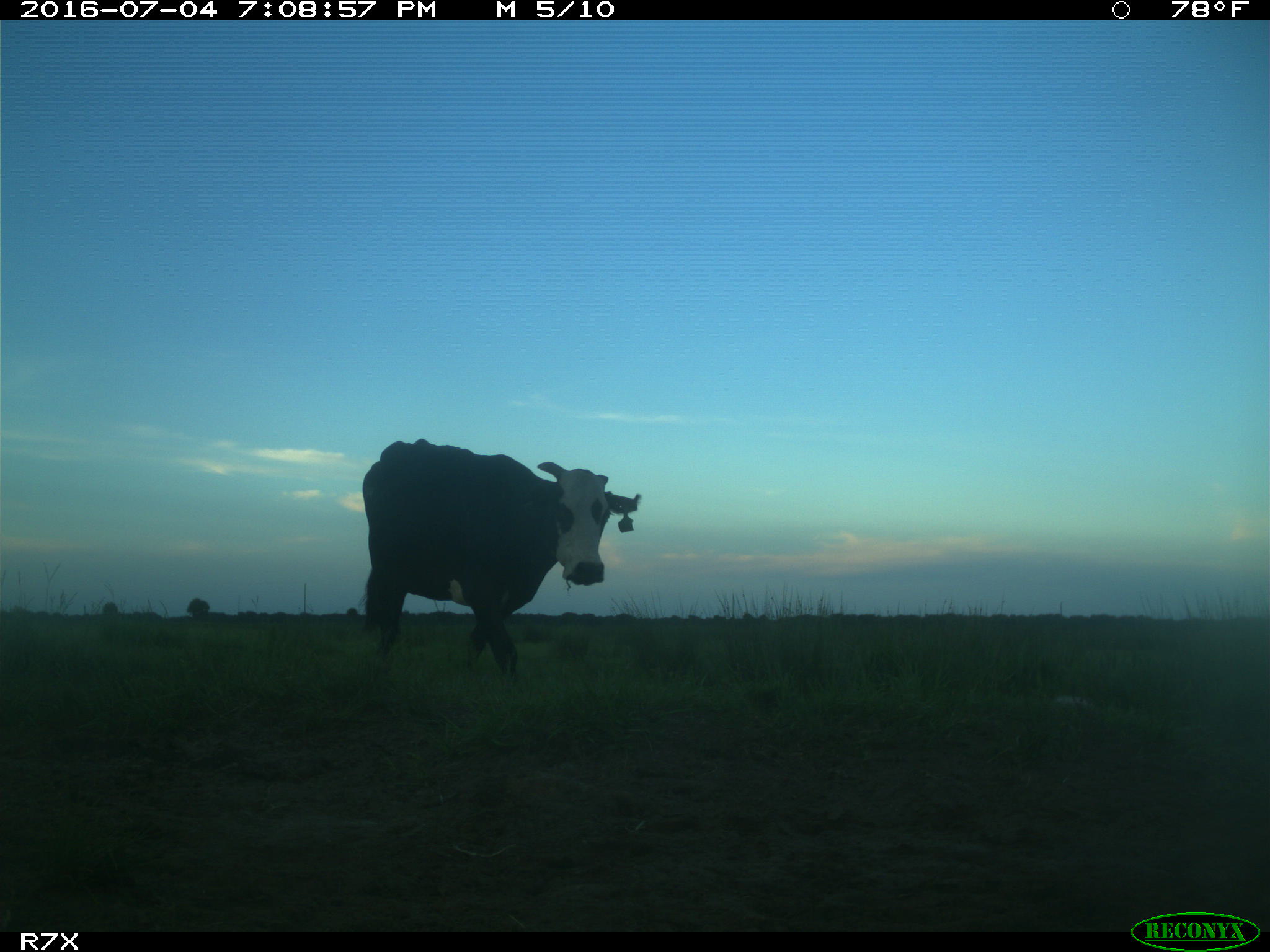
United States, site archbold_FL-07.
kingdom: Animalia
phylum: Chordata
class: Mammalia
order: Artiodactyla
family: Bovidae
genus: Bos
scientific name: Bos taurus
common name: domestic cow